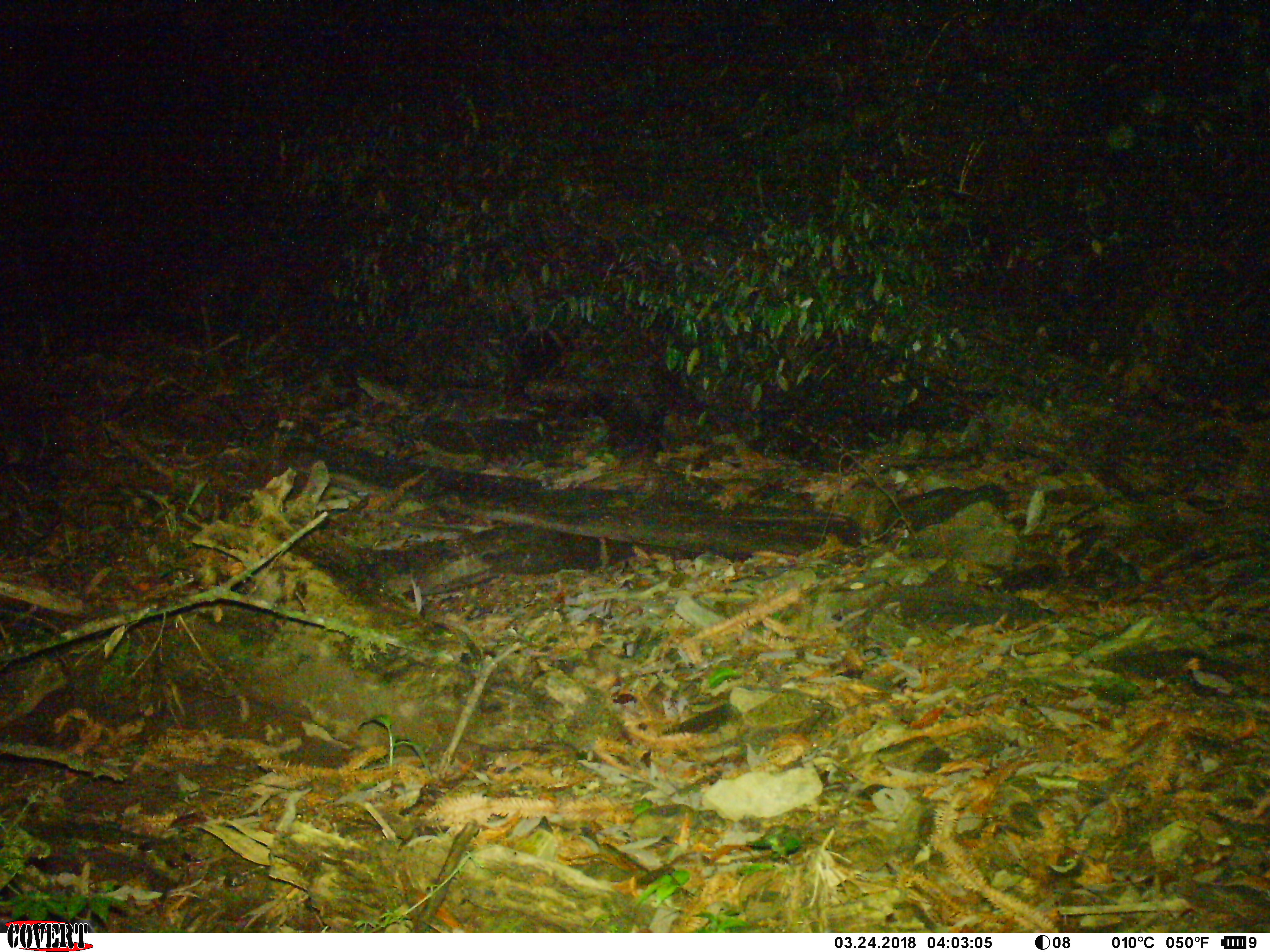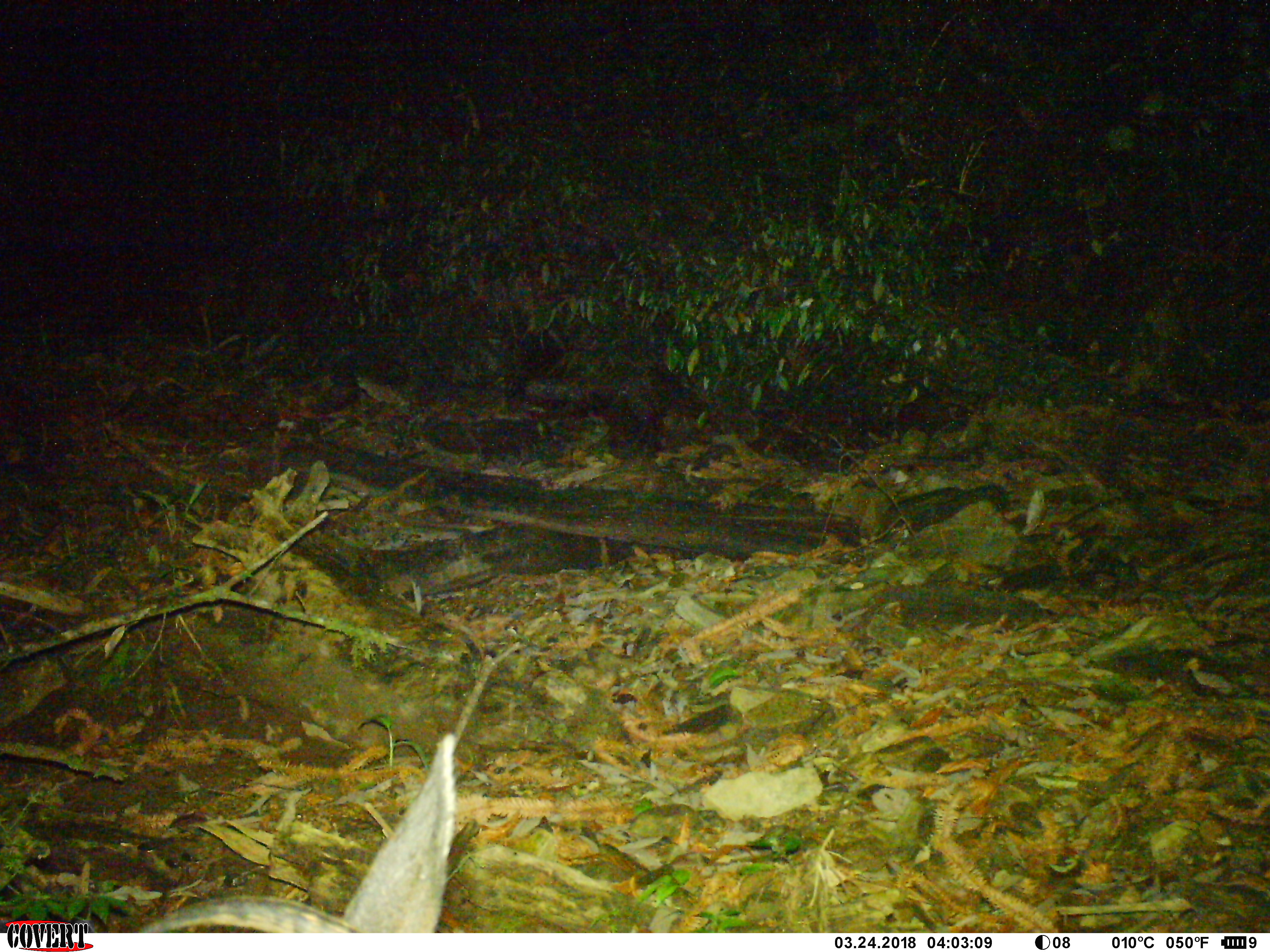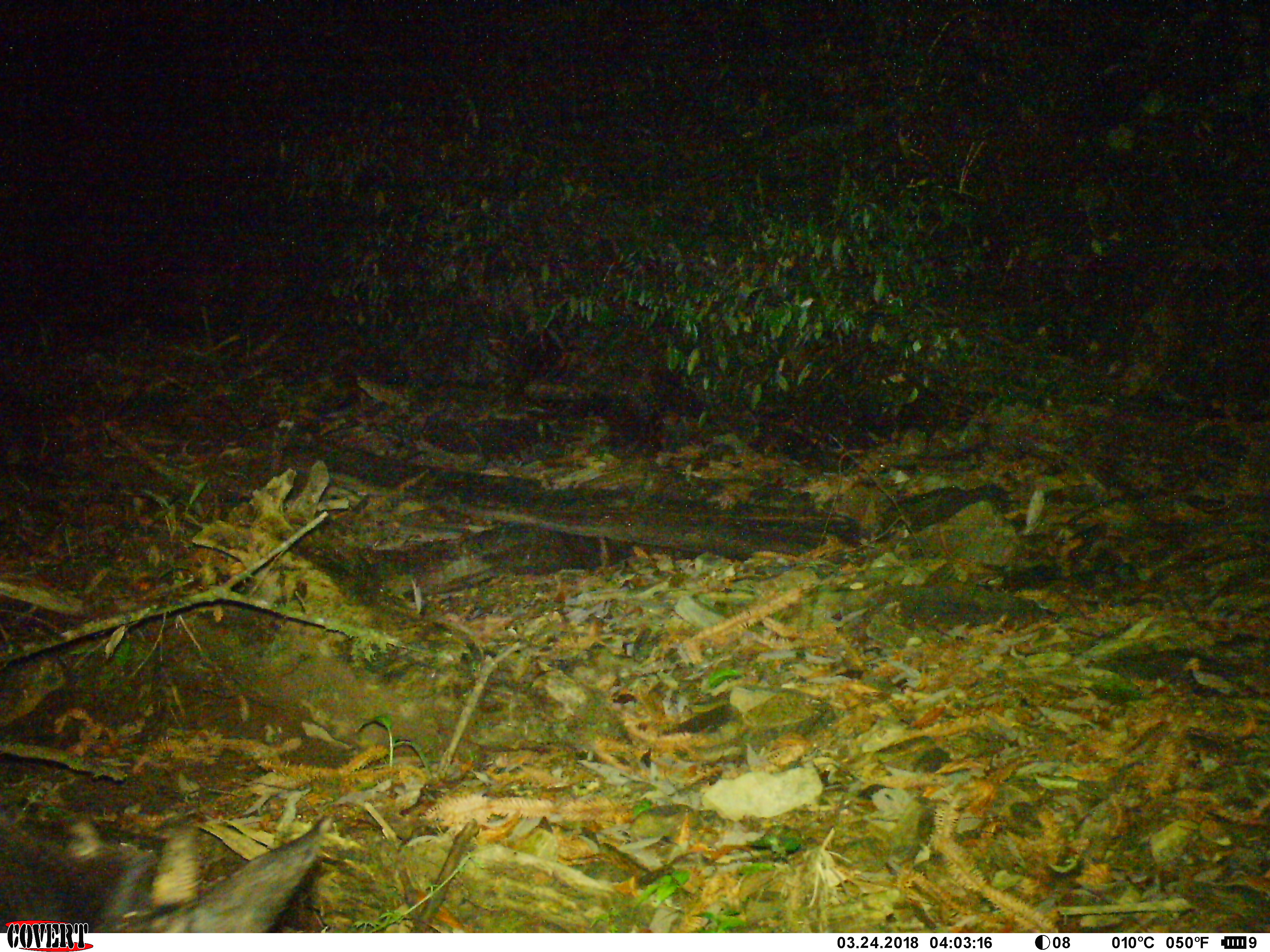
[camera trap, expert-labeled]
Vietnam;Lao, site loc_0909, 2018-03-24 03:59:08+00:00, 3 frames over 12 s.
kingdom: Animalia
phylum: Chordata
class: Mammalia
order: Artiodactyla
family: Bovidae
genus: Capricornis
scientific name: Capricornis sumatraensis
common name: chinese serow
Chinese serow (Capricornis sumatraensis). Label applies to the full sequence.